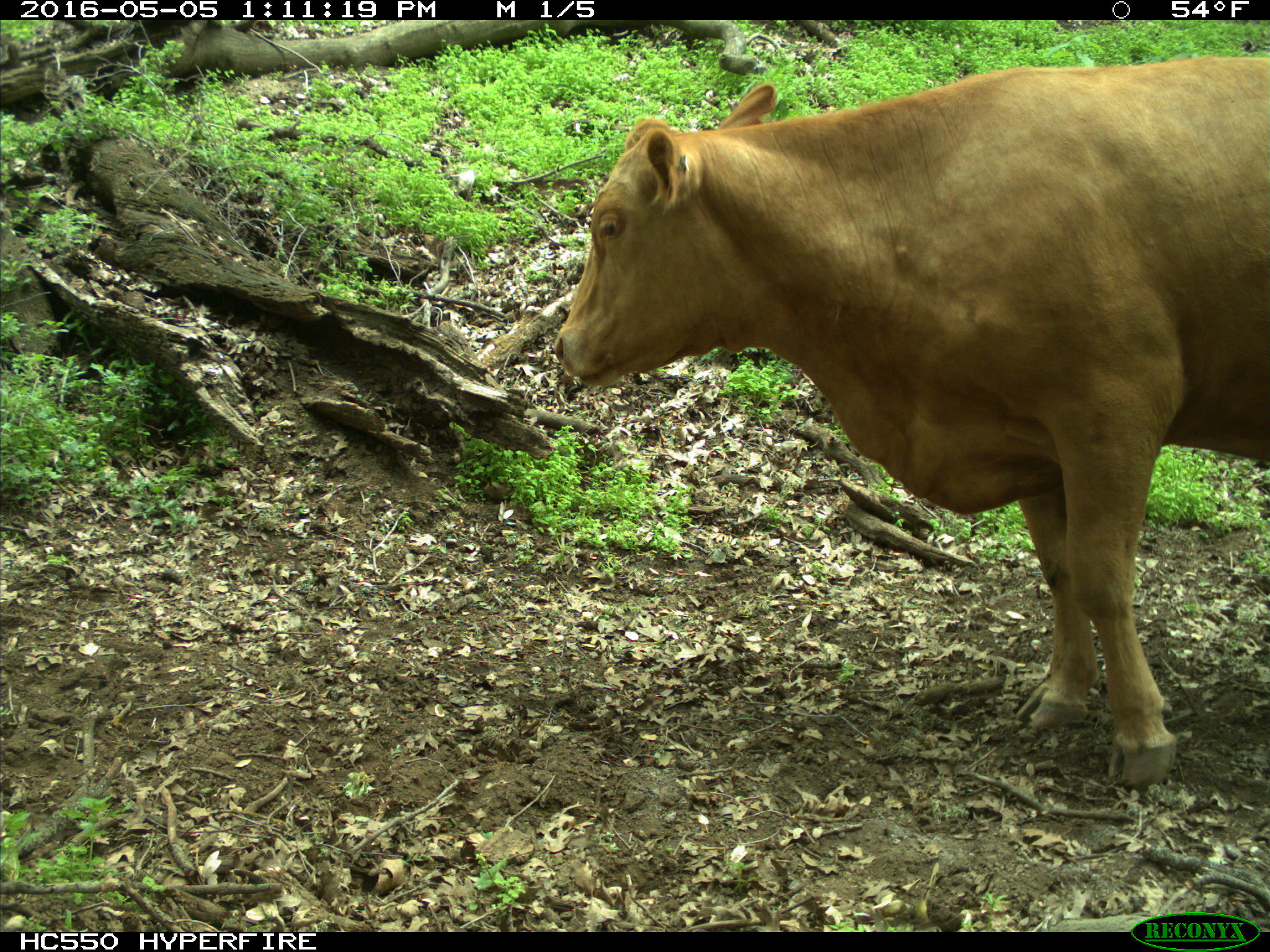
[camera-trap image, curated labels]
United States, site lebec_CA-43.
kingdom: Animalia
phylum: Chordata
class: Mammalia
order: Artiodactyla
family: Bovidae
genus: Bos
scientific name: Bos taurus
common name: domestic cow